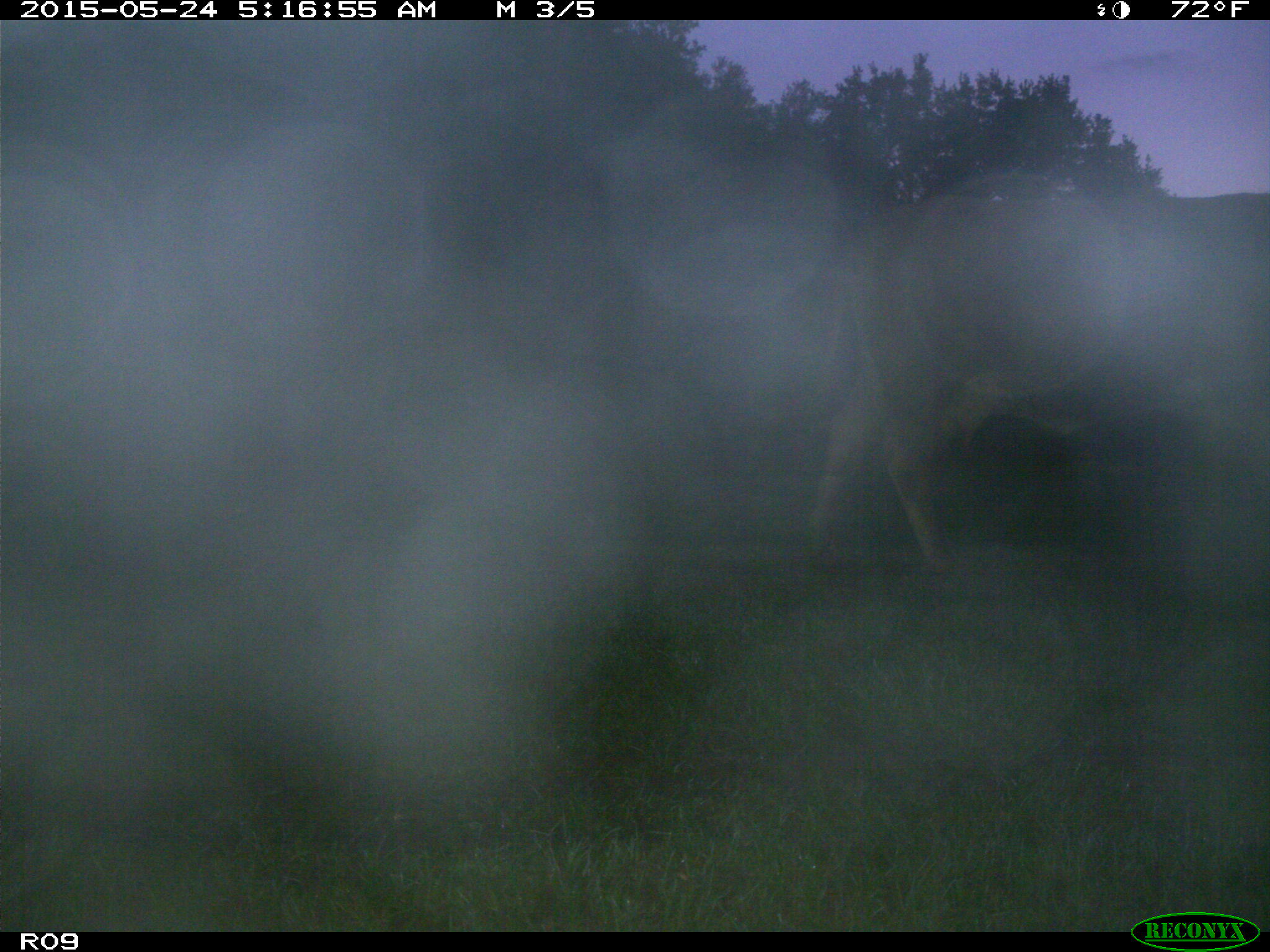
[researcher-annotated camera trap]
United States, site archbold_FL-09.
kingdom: Animalia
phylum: Chordata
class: Mammalia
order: Artiodactyla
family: Bovidae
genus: Bos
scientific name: Bos taurus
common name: domestic cow